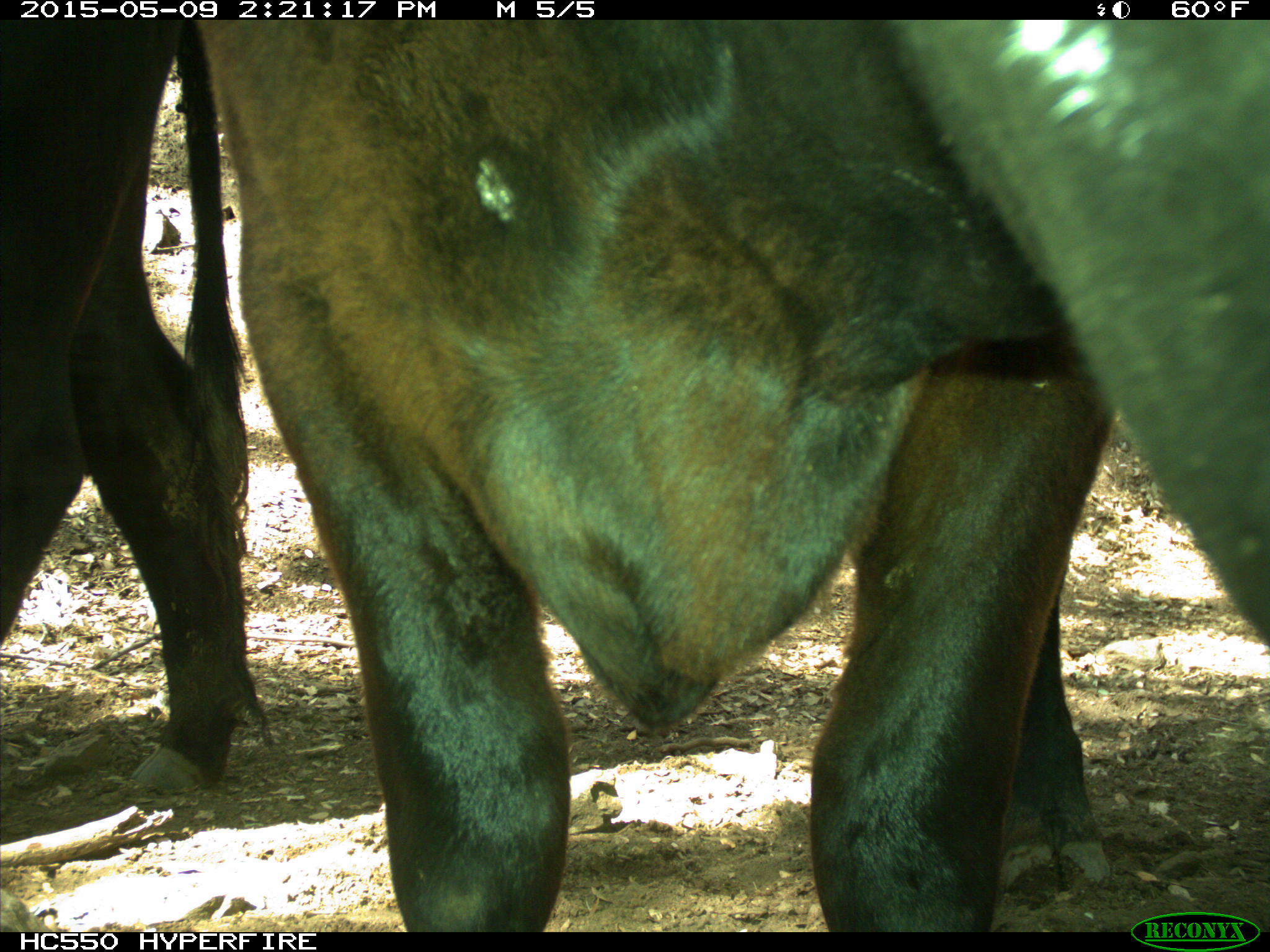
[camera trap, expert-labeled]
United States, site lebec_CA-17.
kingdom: Animalia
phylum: Chordata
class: Mammalia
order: Artiodactyla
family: Bovidae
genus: Bos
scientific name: Bos taurus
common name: domestic cow